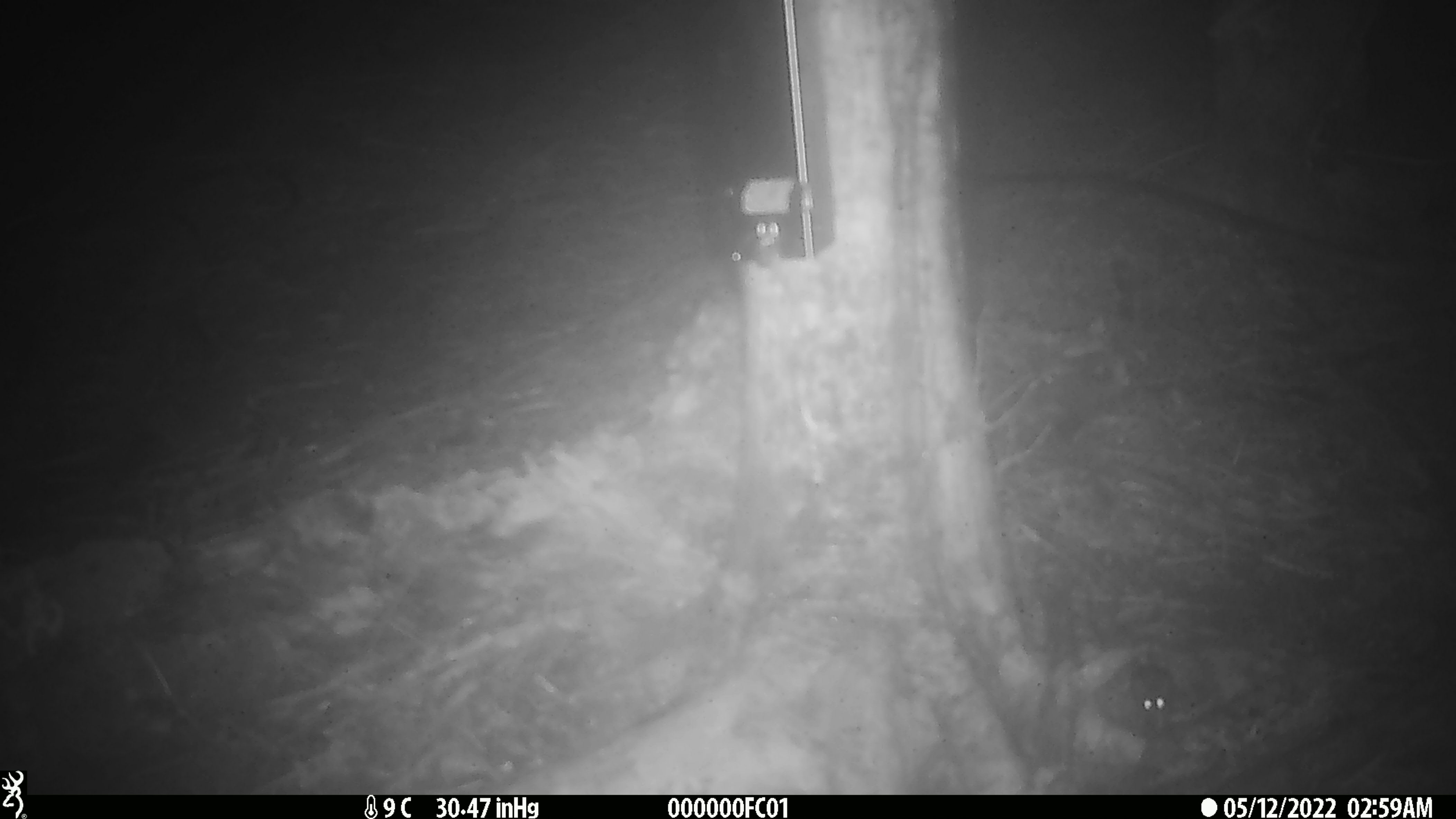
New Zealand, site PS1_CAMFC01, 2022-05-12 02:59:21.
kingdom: Animalia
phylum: Chordata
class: Mammalia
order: Rodentia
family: Muridae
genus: Mus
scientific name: Mus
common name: mouse